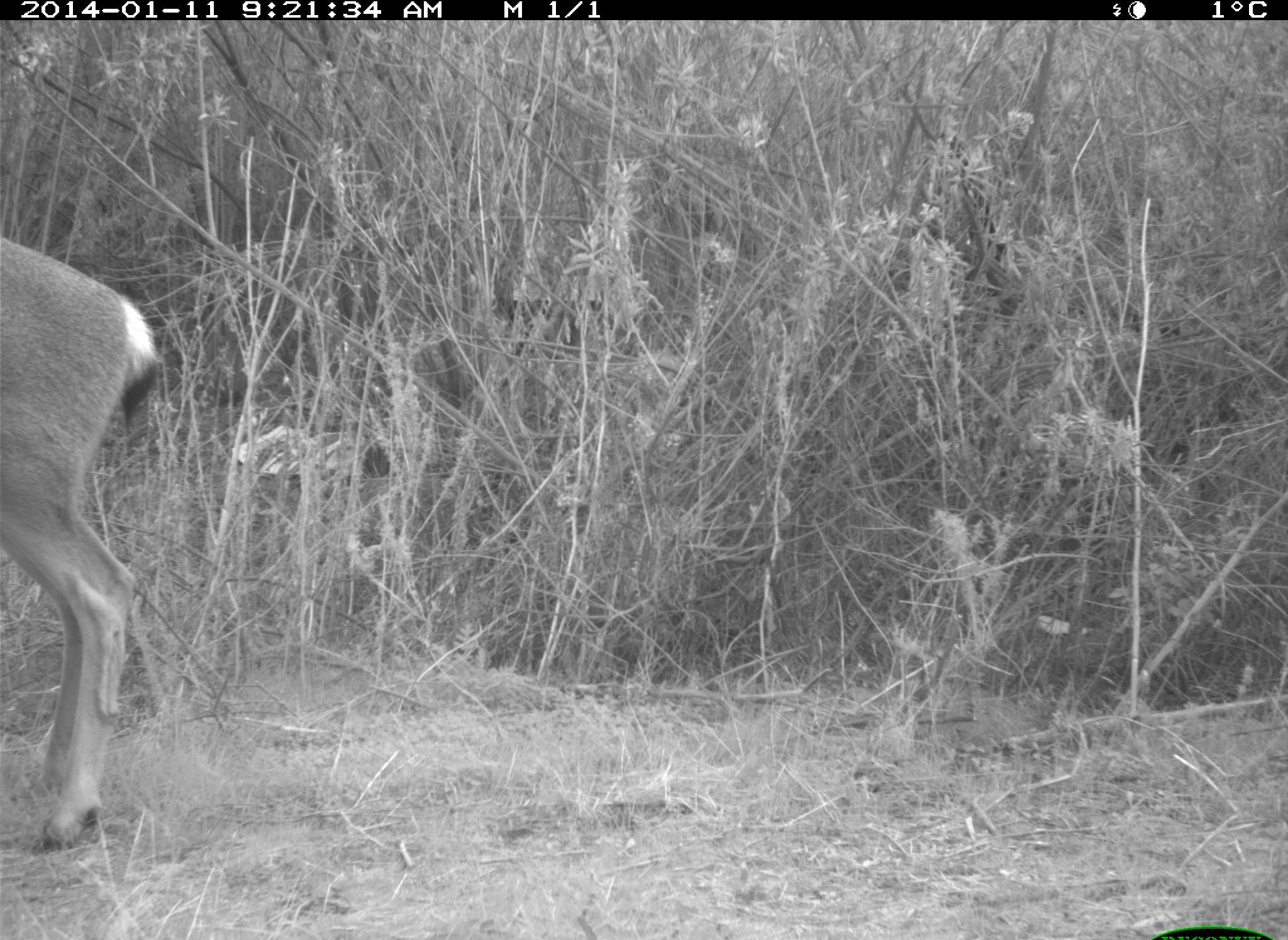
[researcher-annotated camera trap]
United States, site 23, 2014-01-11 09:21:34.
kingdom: Animalia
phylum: Chordata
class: Mammalia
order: Artiodactyla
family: Cervidae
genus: Odocoileus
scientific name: Odocoileus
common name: deer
Deer (Odocoileus).